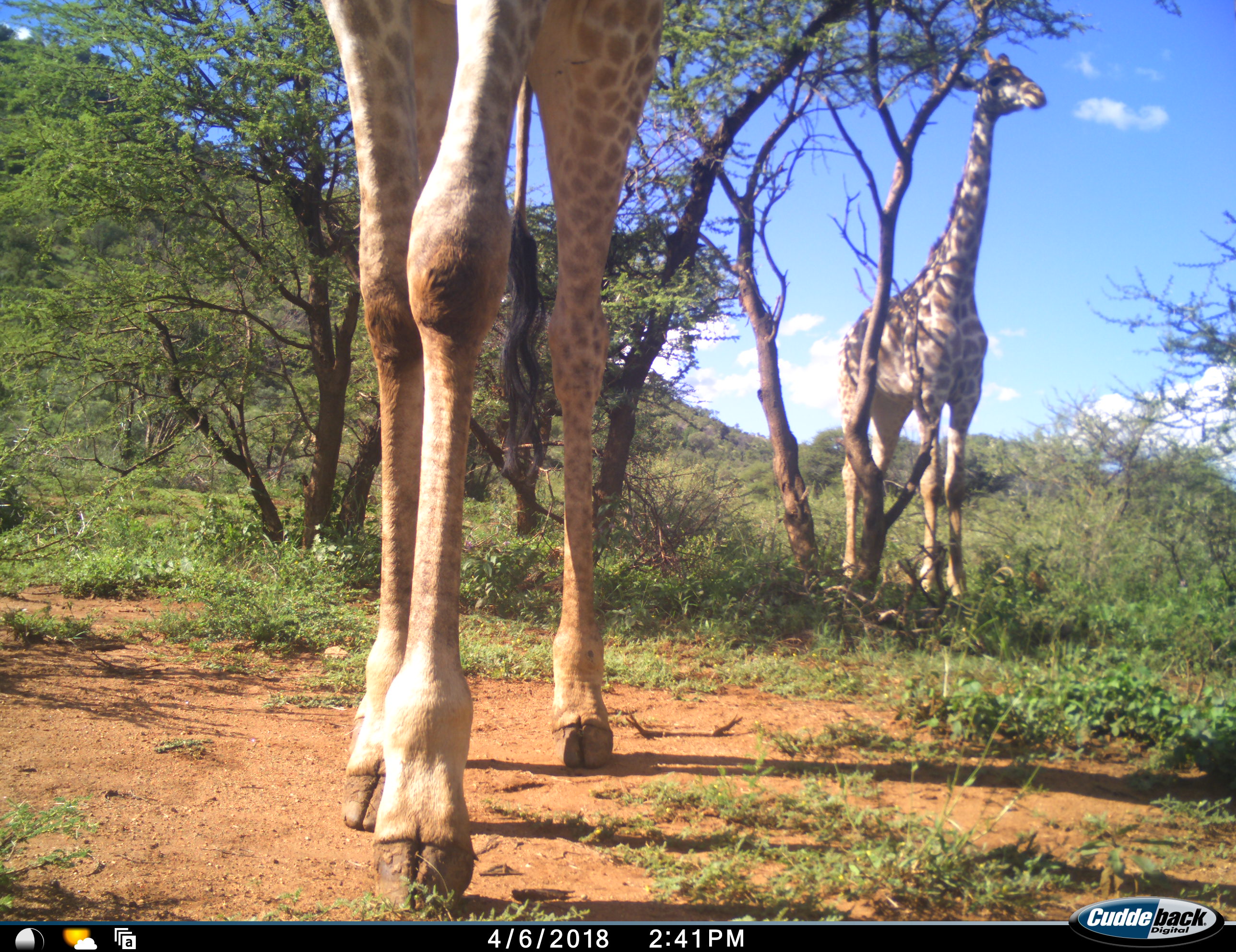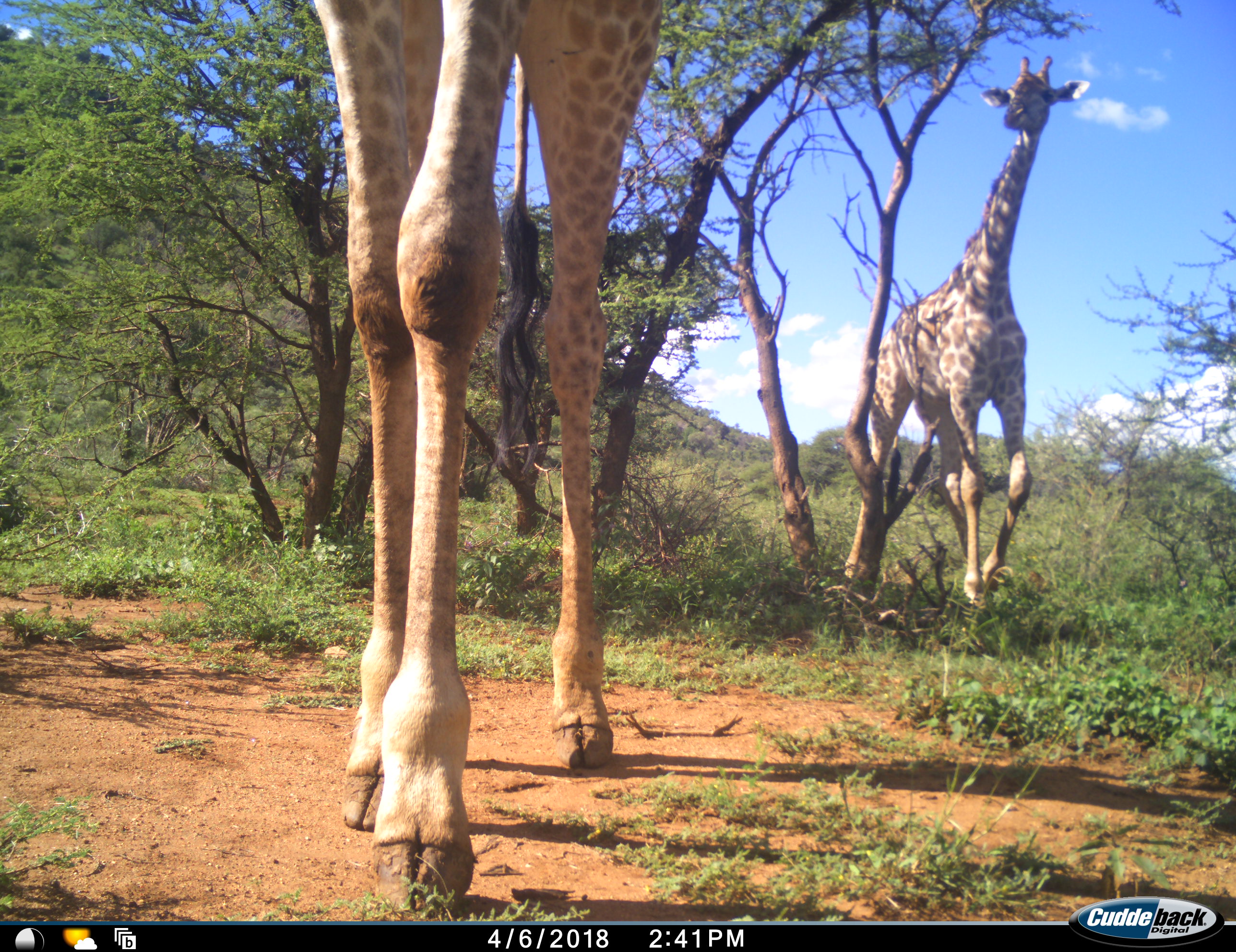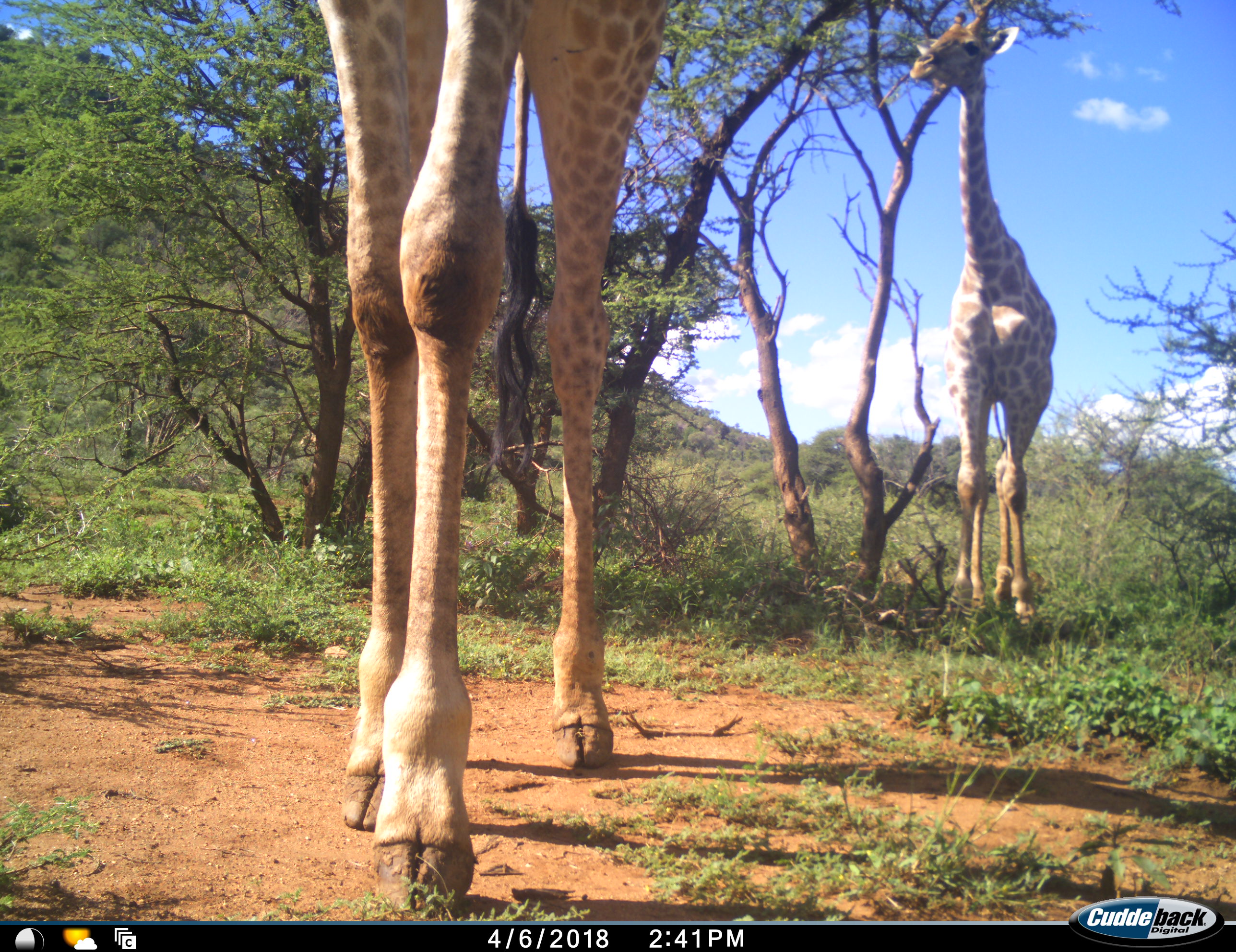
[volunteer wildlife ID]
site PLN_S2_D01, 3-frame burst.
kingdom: Animalia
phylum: Chordata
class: Mammalia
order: Artiodactyla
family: Giraffidae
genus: Giraffa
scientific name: Giraffa camelopardalis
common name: giraffe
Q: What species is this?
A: Giraffe (Giraffa camelopardalis).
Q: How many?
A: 2.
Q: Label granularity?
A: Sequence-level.